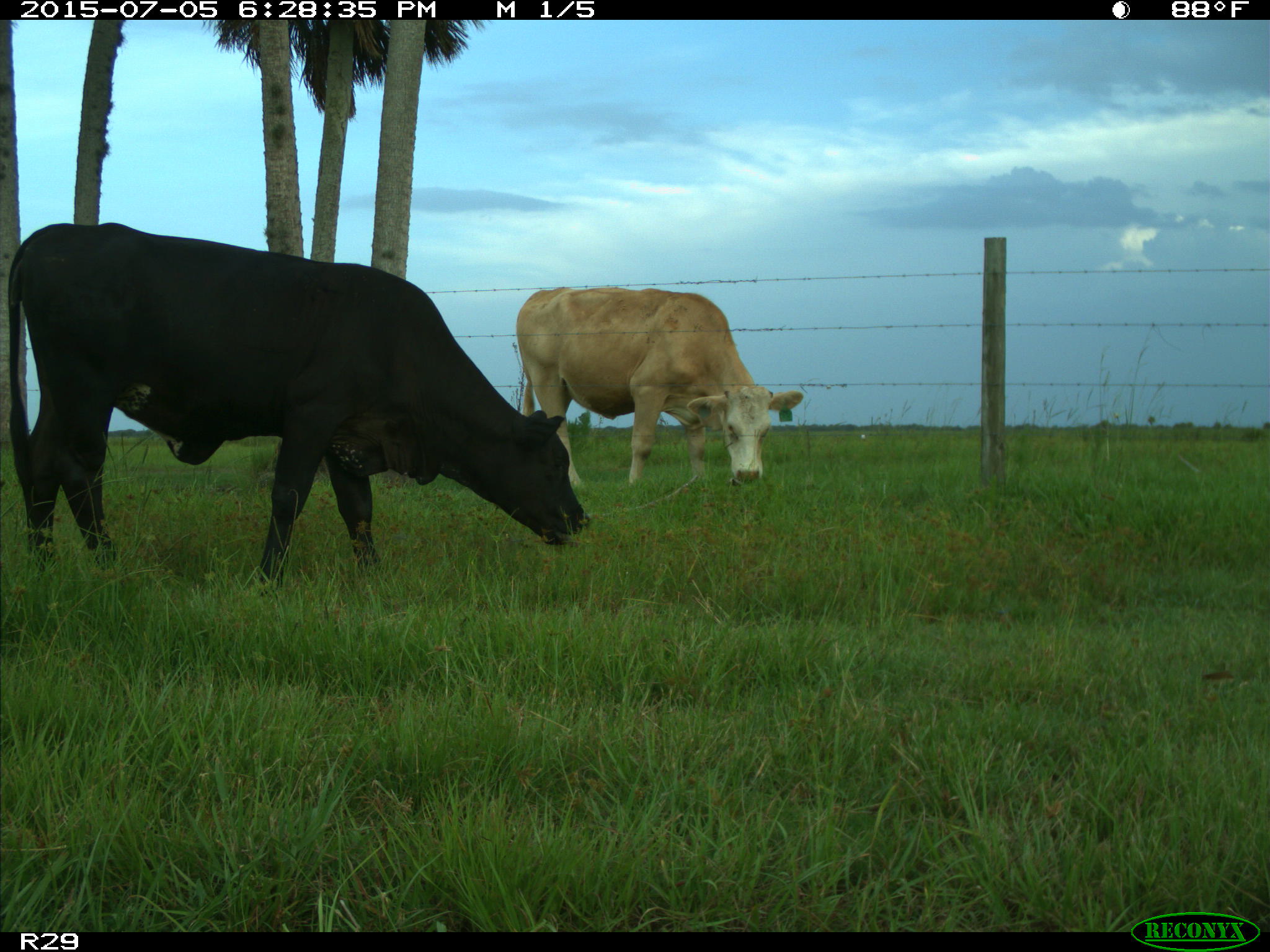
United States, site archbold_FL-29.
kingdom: Animalia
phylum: Chordata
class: Mammalia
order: Artiodactyla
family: Bovidae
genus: Bos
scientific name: Bos taurus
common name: domestic cow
Bos taurus (domestic cow).